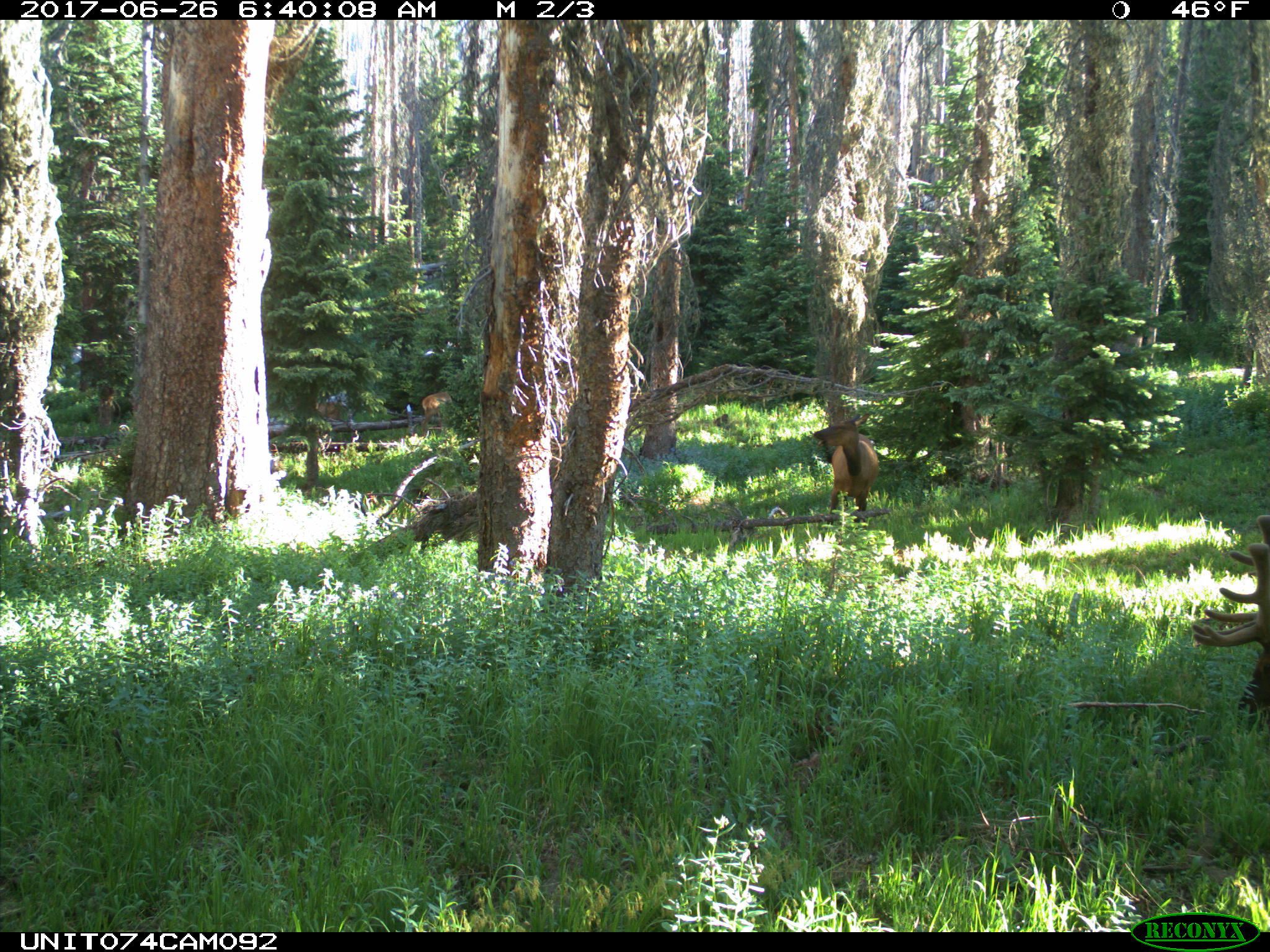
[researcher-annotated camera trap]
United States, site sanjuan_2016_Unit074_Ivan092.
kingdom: Animalia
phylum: Chordata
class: Mammalia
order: Artiodactyla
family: Cervidae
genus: Cervus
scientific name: Cervus elaphus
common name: red deer